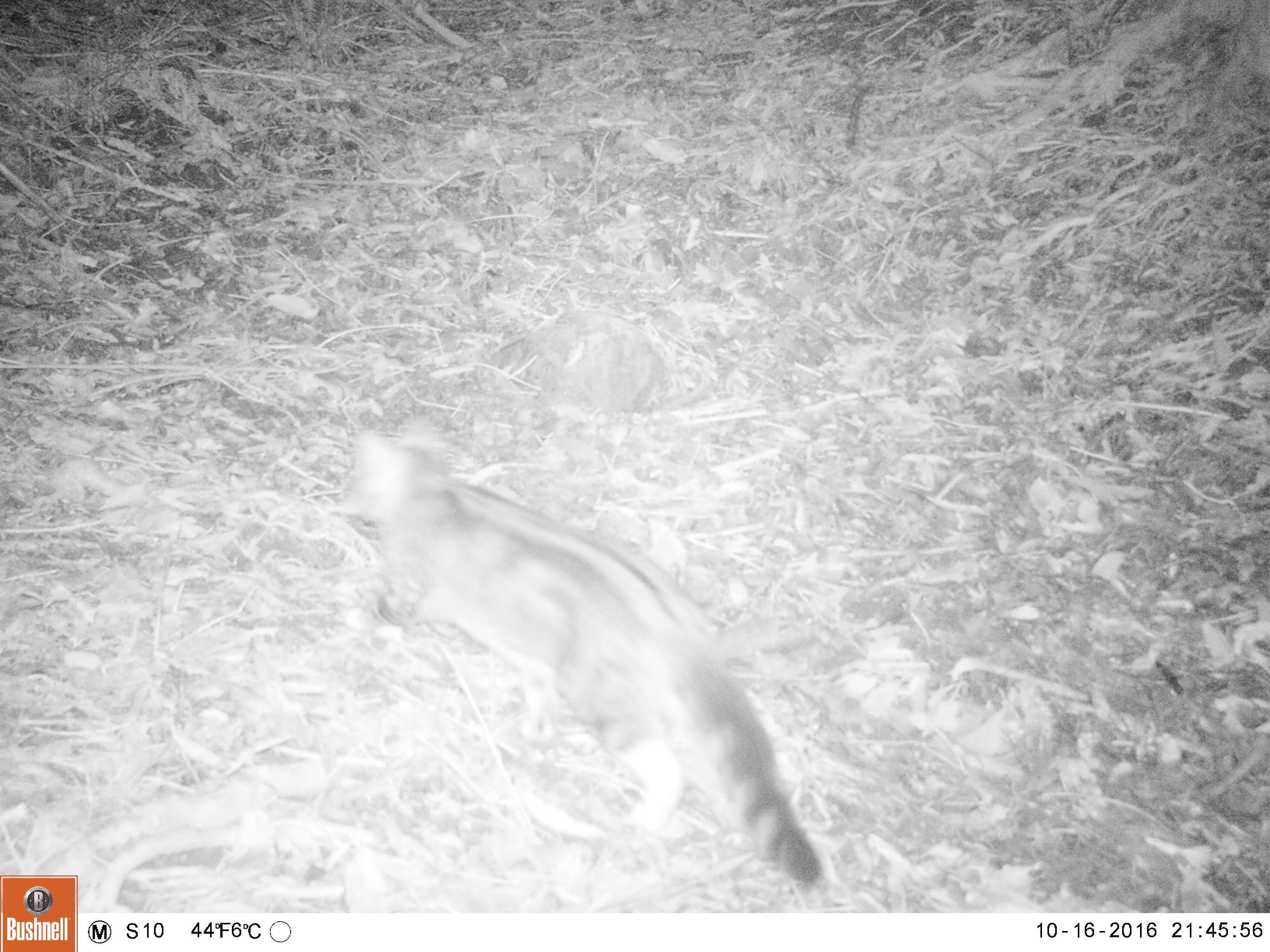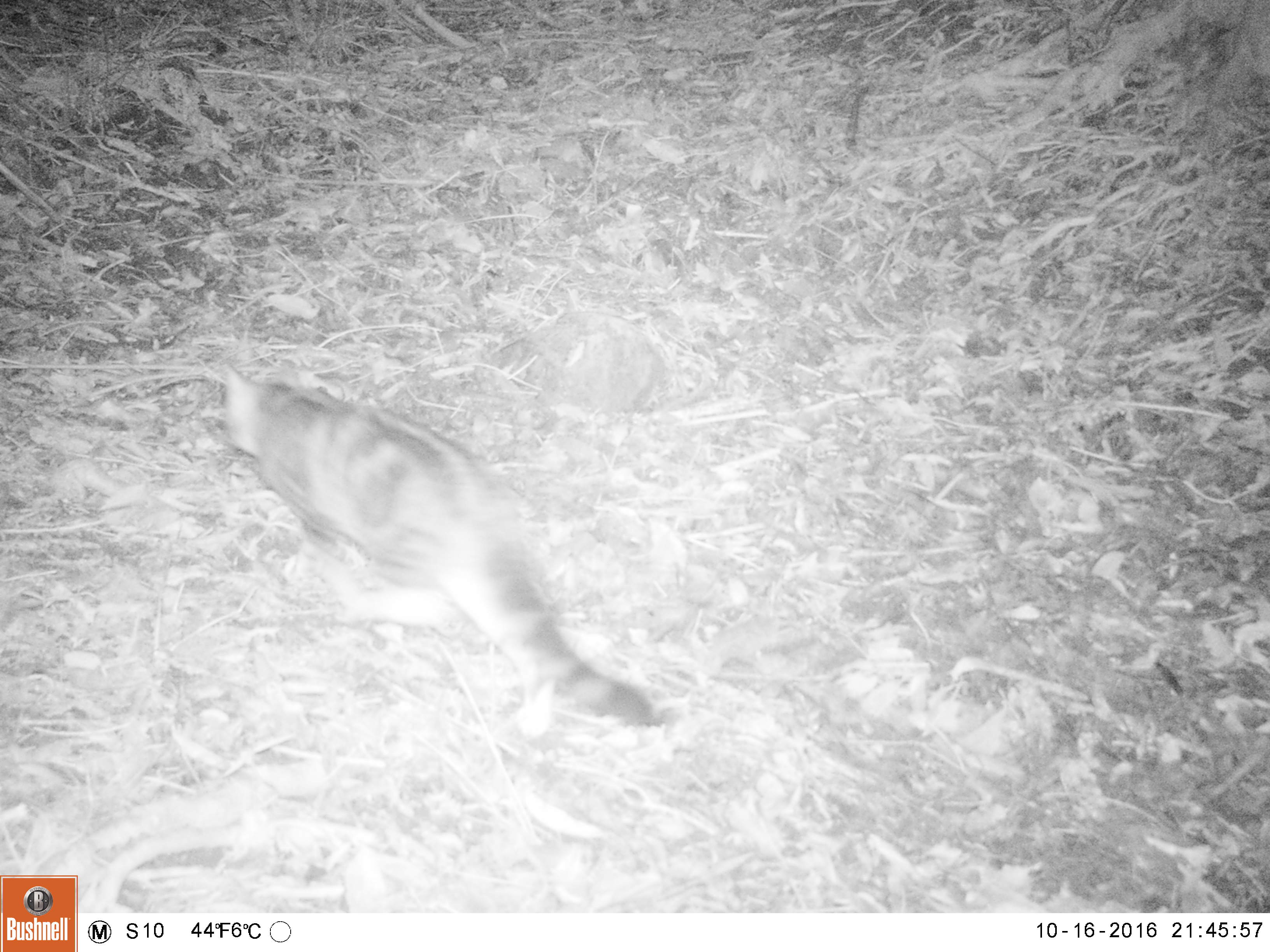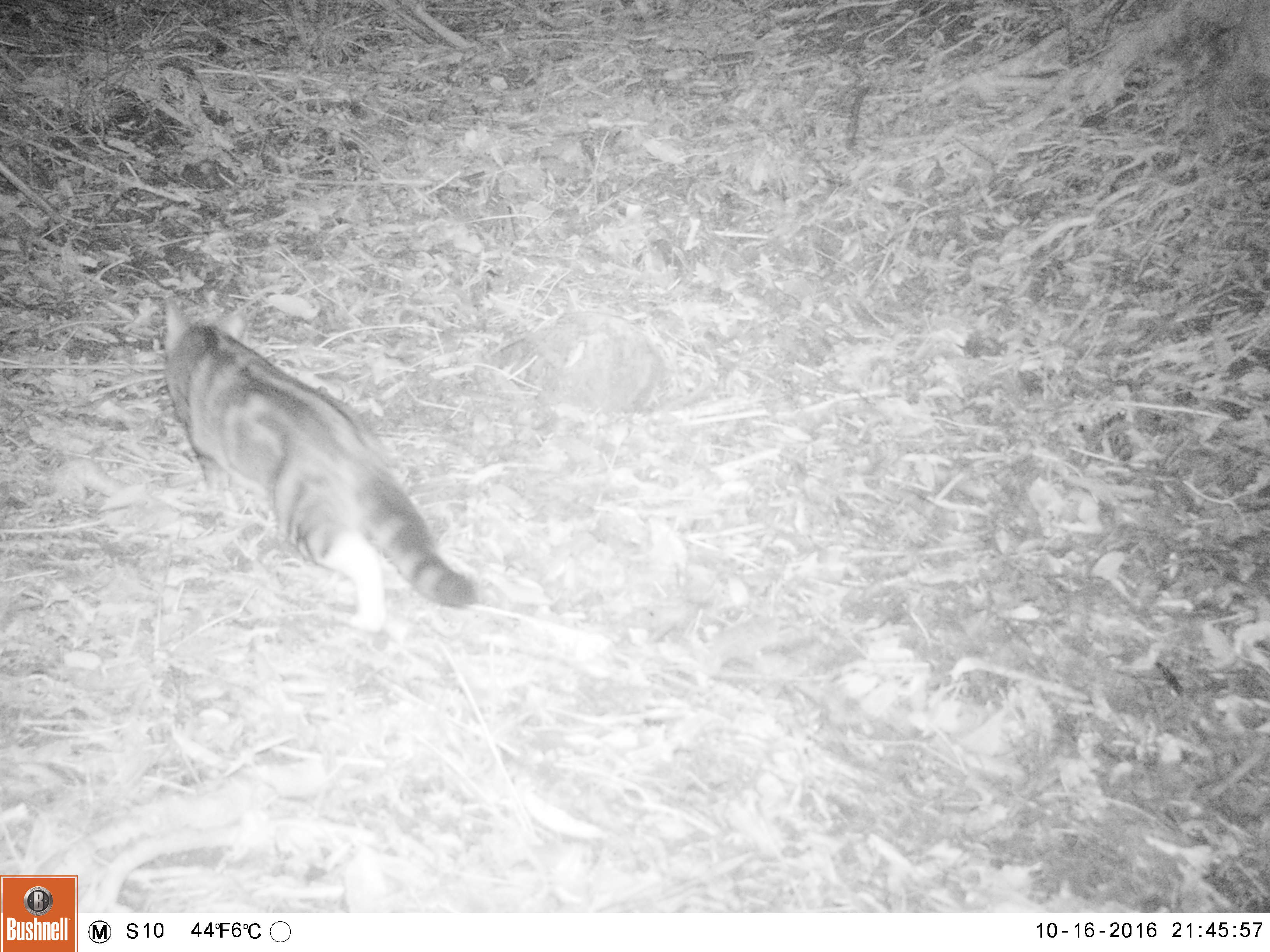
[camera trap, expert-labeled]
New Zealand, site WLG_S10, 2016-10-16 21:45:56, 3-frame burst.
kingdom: Animalia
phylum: Chordata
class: Mammalia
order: Carnivora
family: Felidae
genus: Felis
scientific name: Felis catus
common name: domestic cat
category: cat